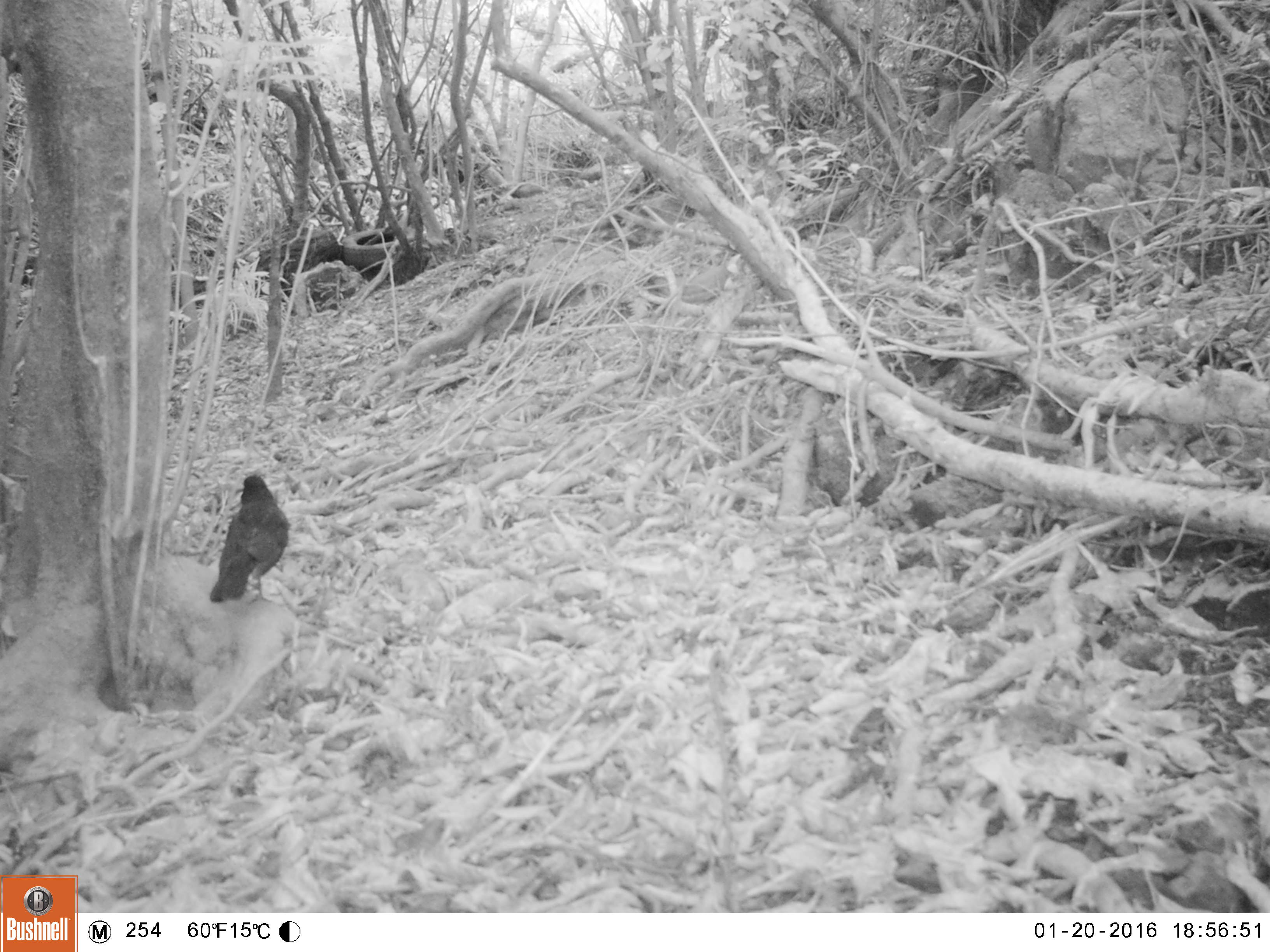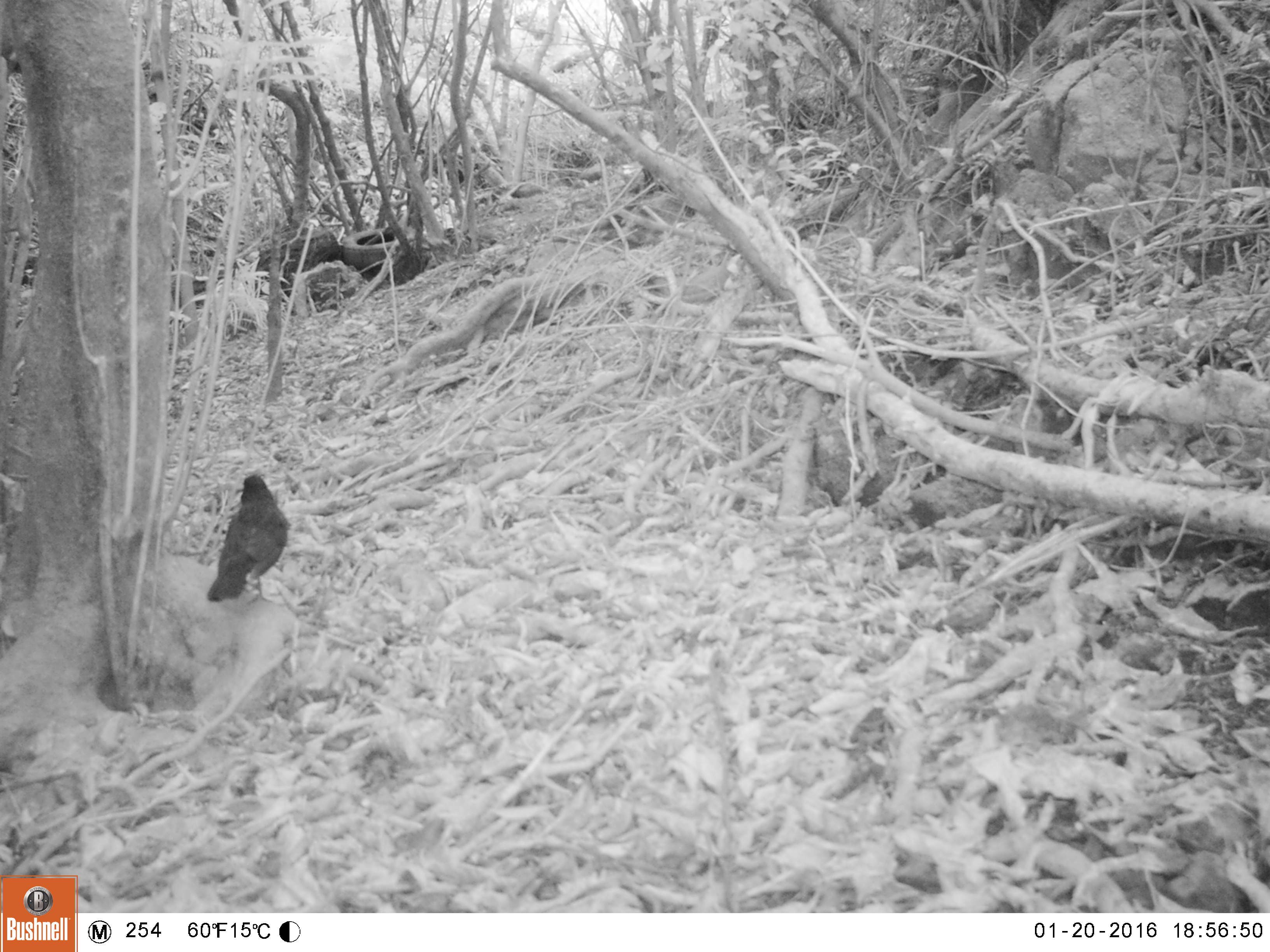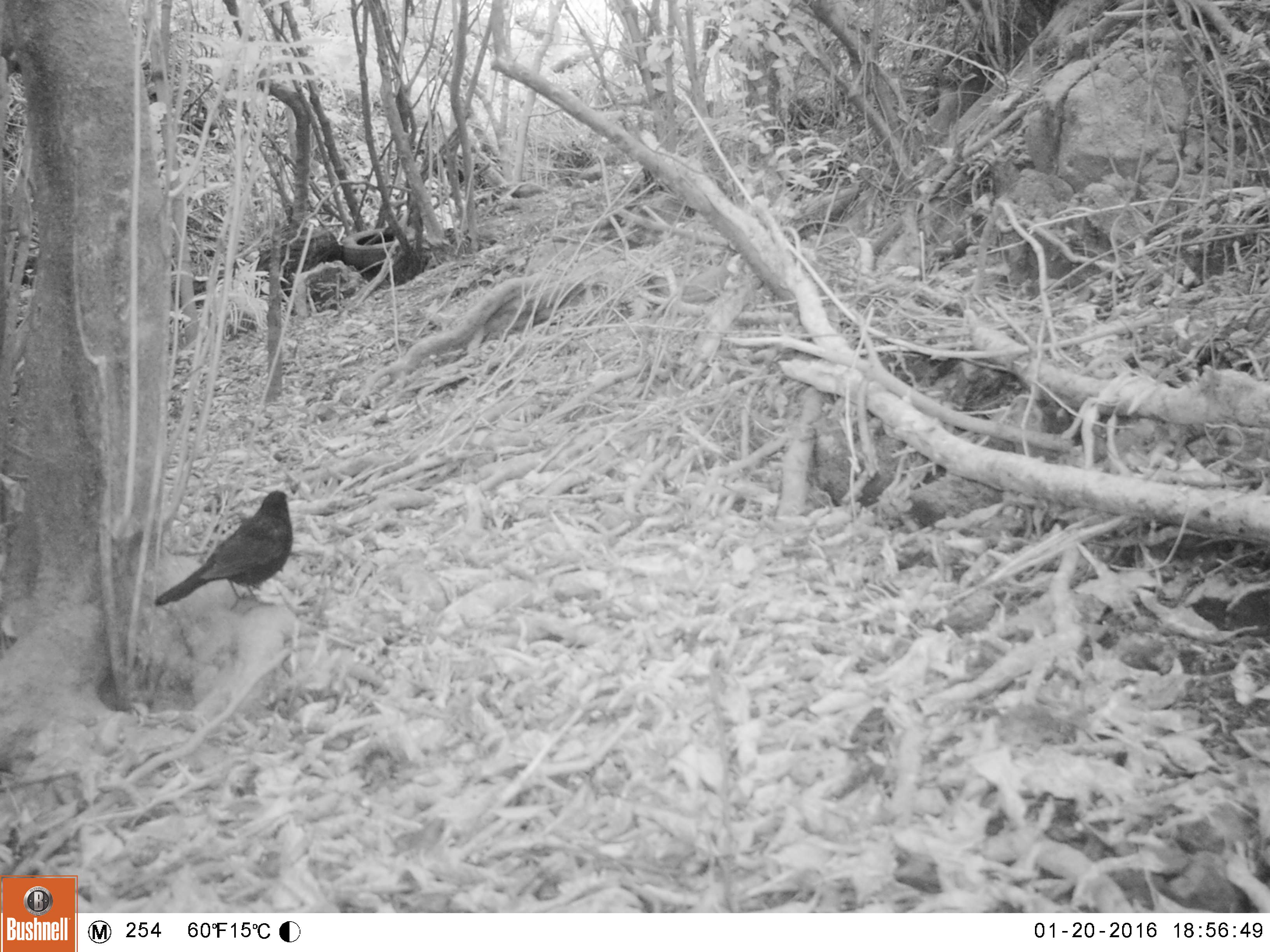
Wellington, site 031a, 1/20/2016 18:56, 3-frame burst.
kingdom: Animalia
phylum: Chordata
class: Aves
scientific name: Aves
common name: bird